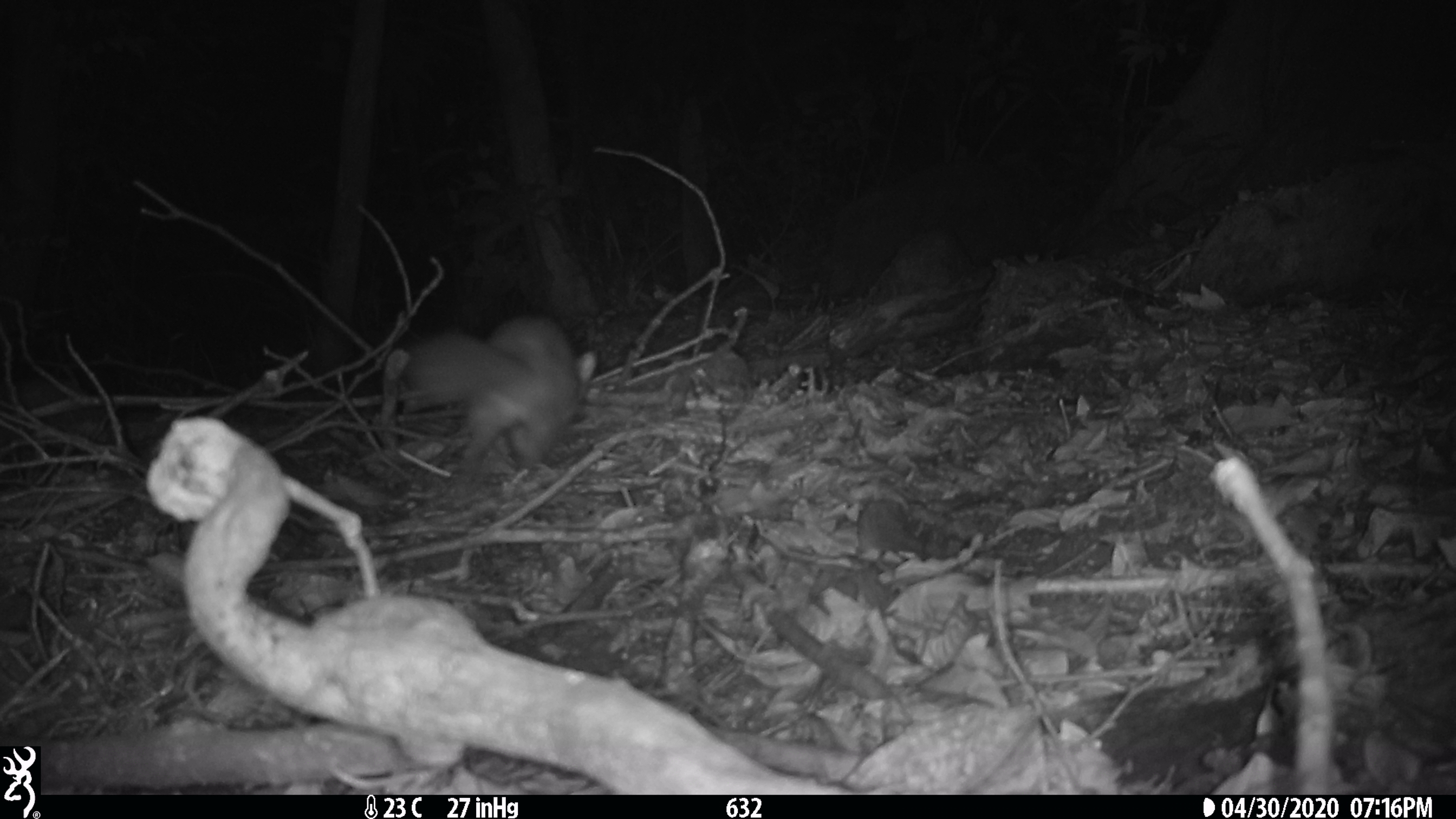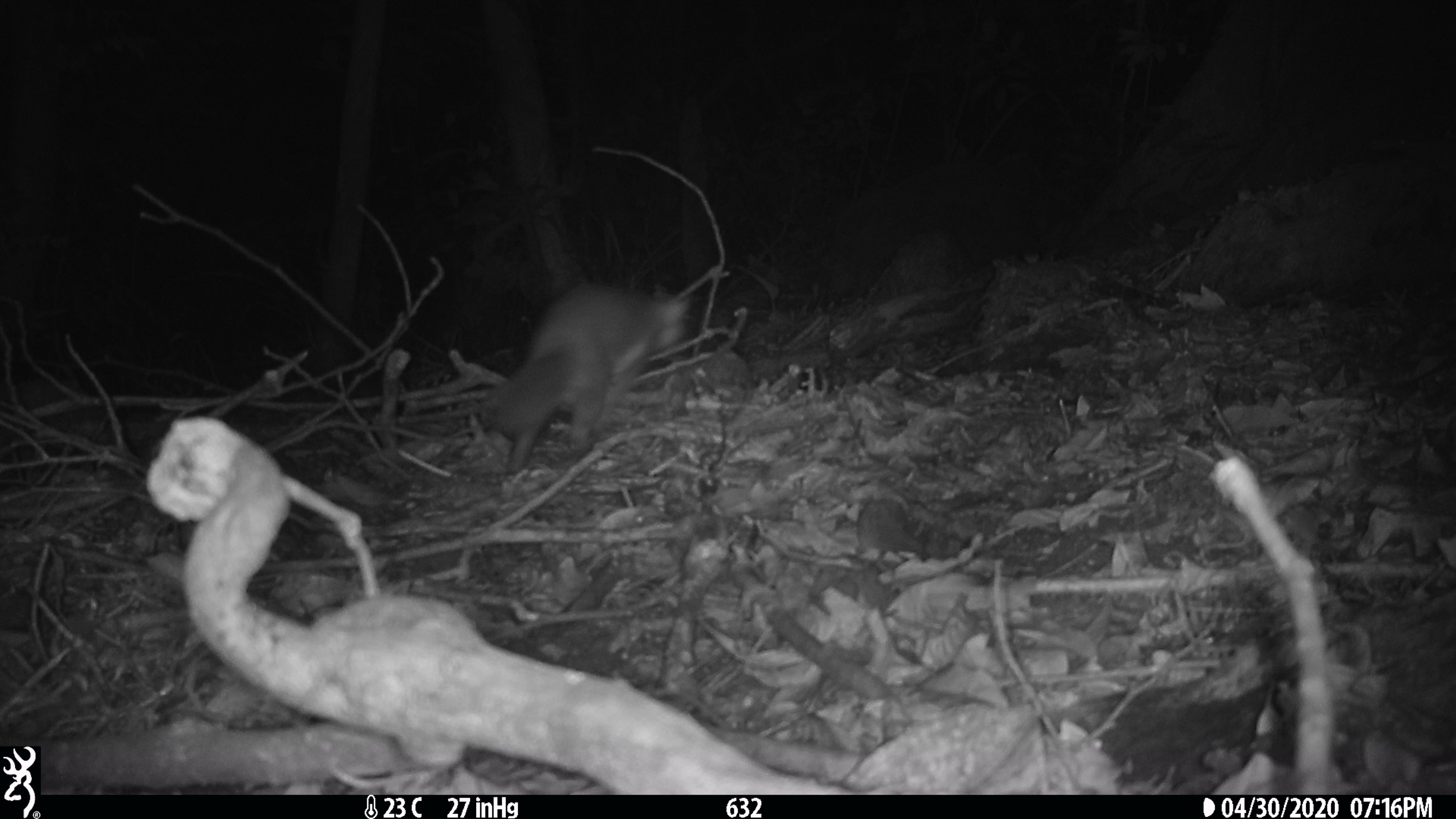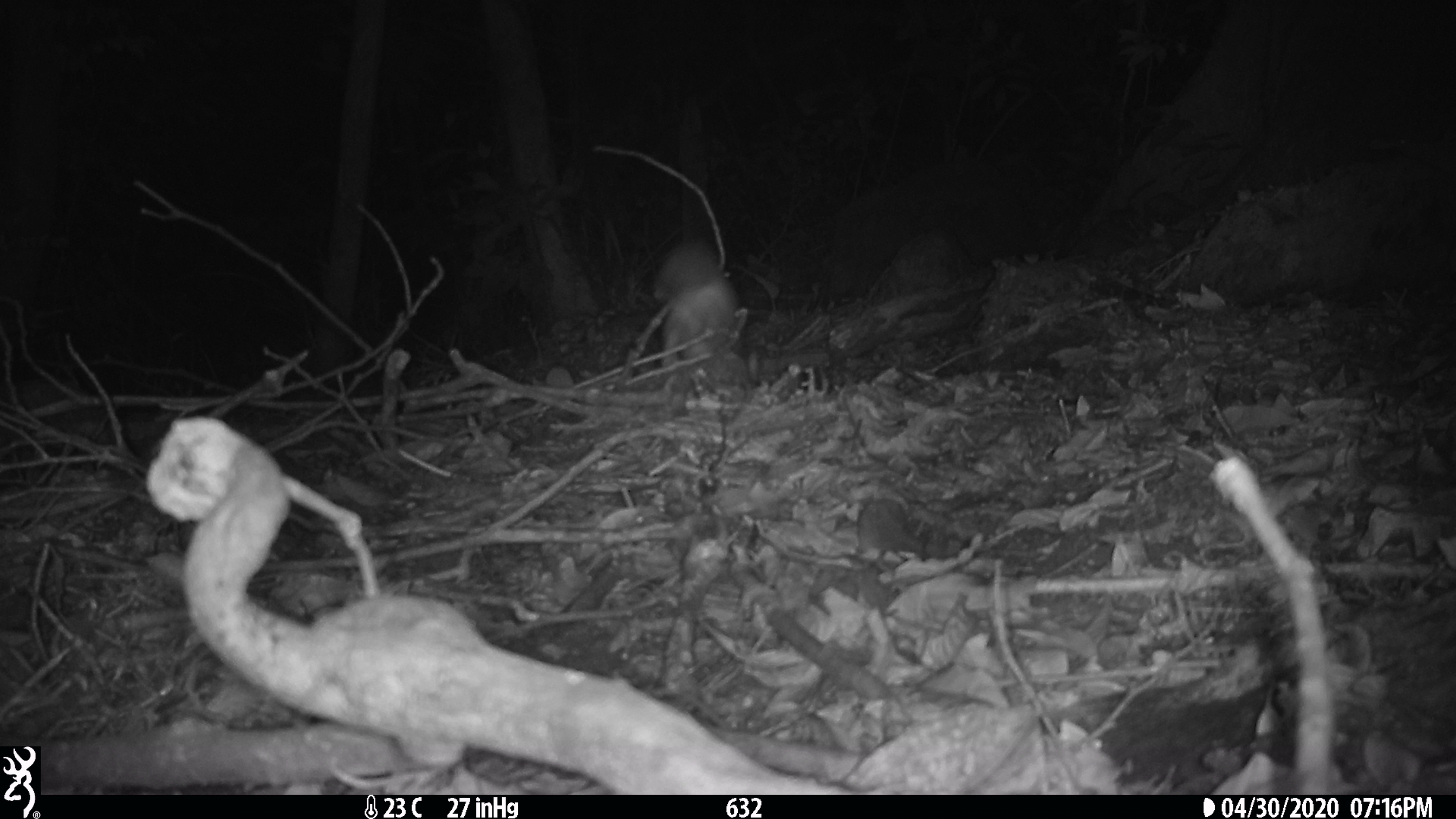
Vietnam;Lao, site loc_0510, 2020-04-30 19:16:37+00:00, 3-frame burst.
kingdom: Animalia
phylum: Chordata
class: Mammalia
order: Carnivora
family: Mustelidae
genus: Melogale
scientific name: Melogale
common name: ferret badger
Ferret badger (Melogale). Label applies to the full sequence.